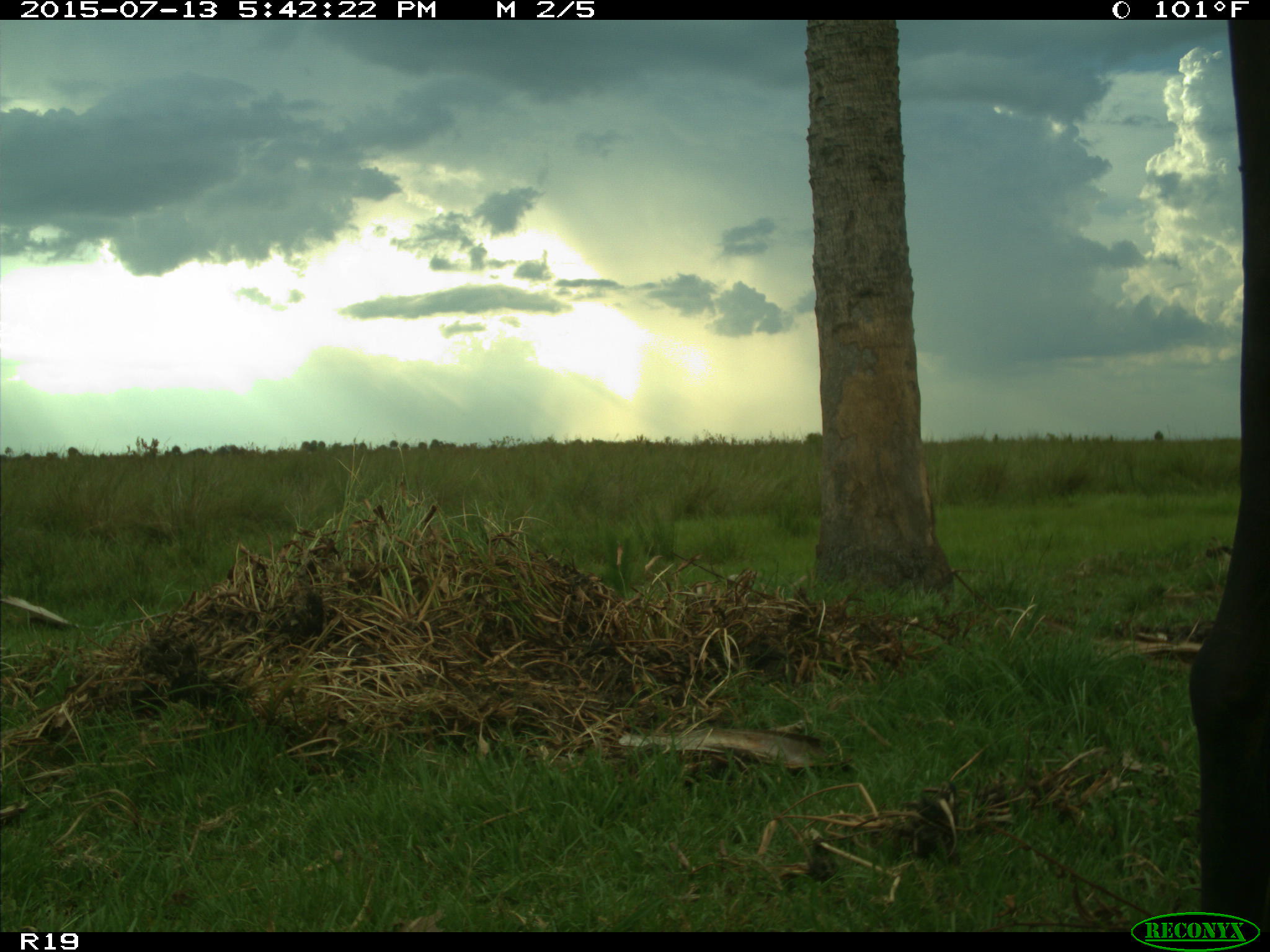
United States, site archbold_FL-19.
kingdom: Animalia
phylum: Chordata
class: Mammalia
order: Artiodactyla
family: Bovidae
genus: Bos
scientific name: Bos taurus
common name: domestic cow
Bos taurus (domestic cow).